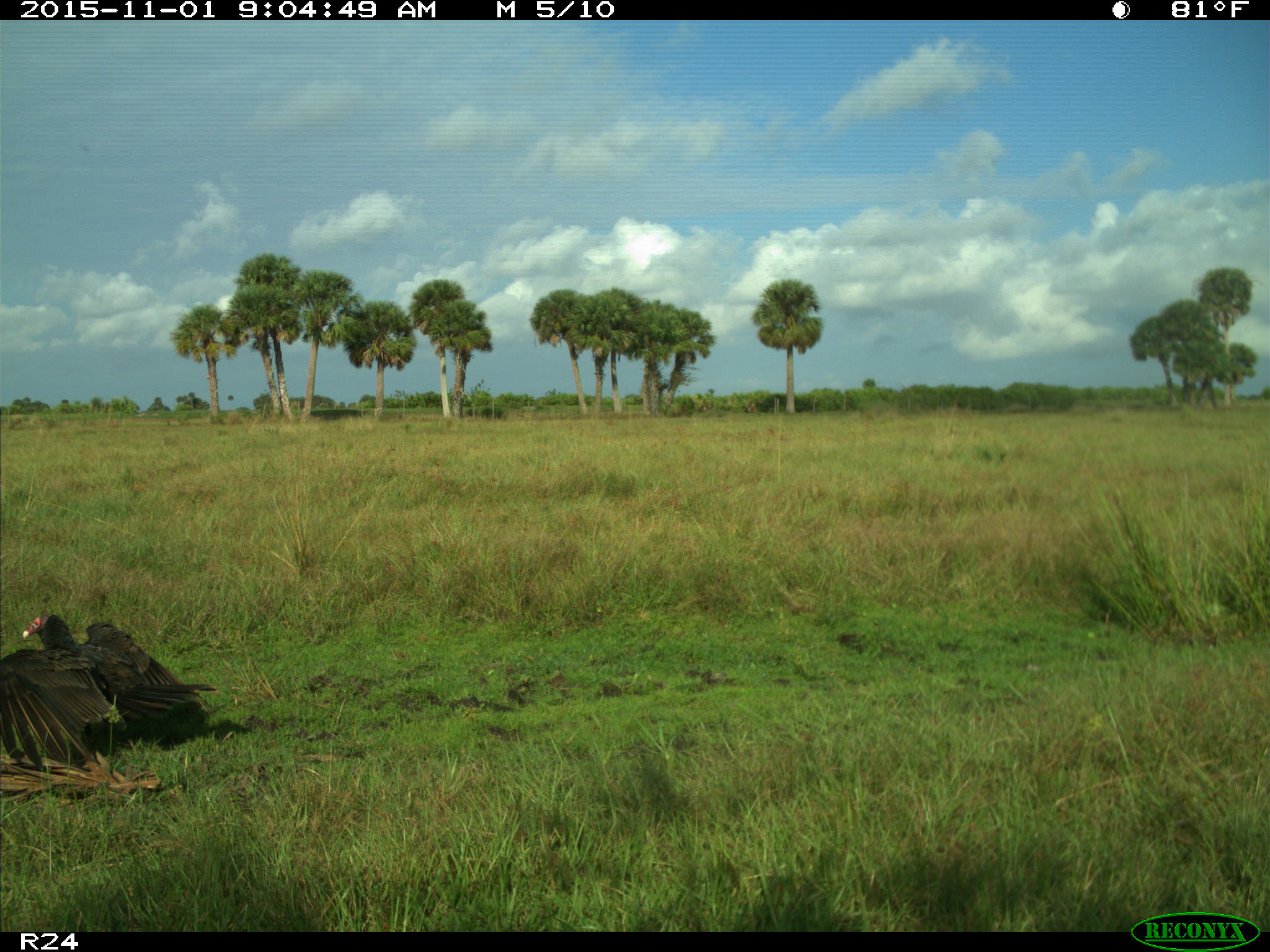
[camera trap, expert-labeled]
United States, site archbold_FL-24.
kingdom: Animalia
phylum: Chordata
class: Aves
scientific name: Aves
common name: birds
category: unidentified bird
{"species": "unidentified bird (birds) (Aves)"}